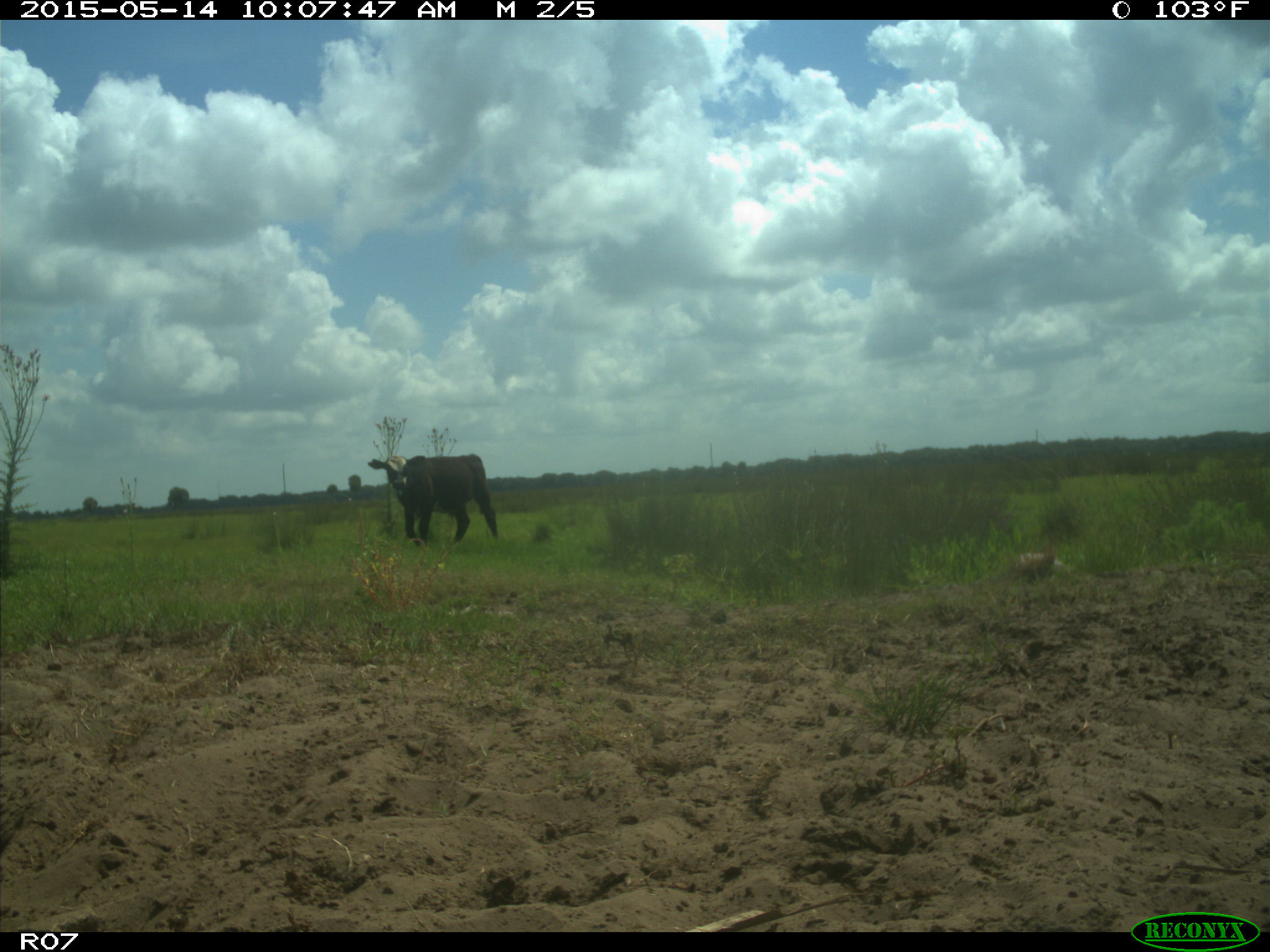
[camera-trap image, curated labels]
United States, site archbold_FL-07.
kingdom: Animalia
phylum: Chordata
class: Mammalia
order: Artiodactyla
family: Bovidae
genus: Bos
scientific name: Bos taurus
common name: domestic cow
Bos taurus (domestic cow).